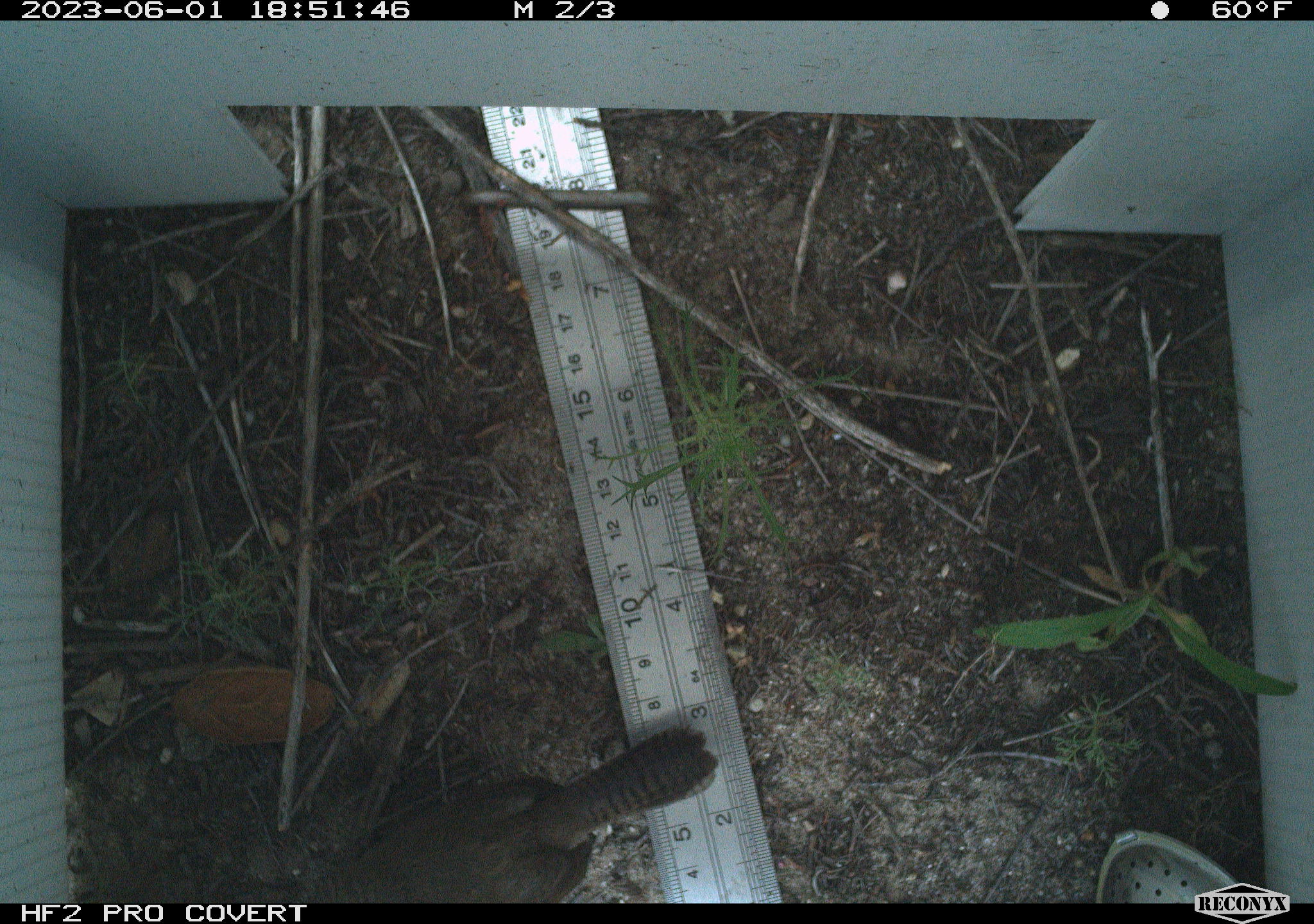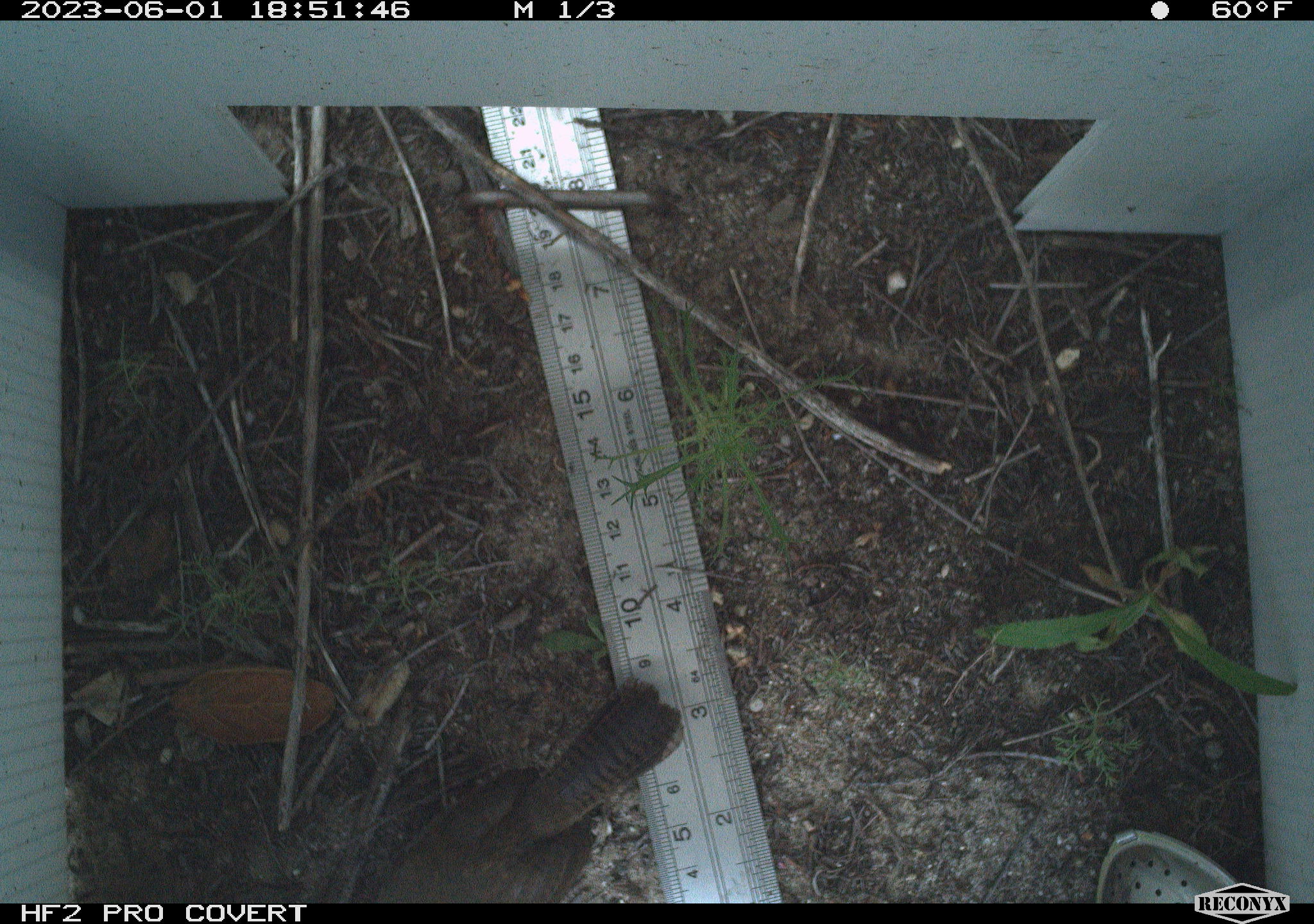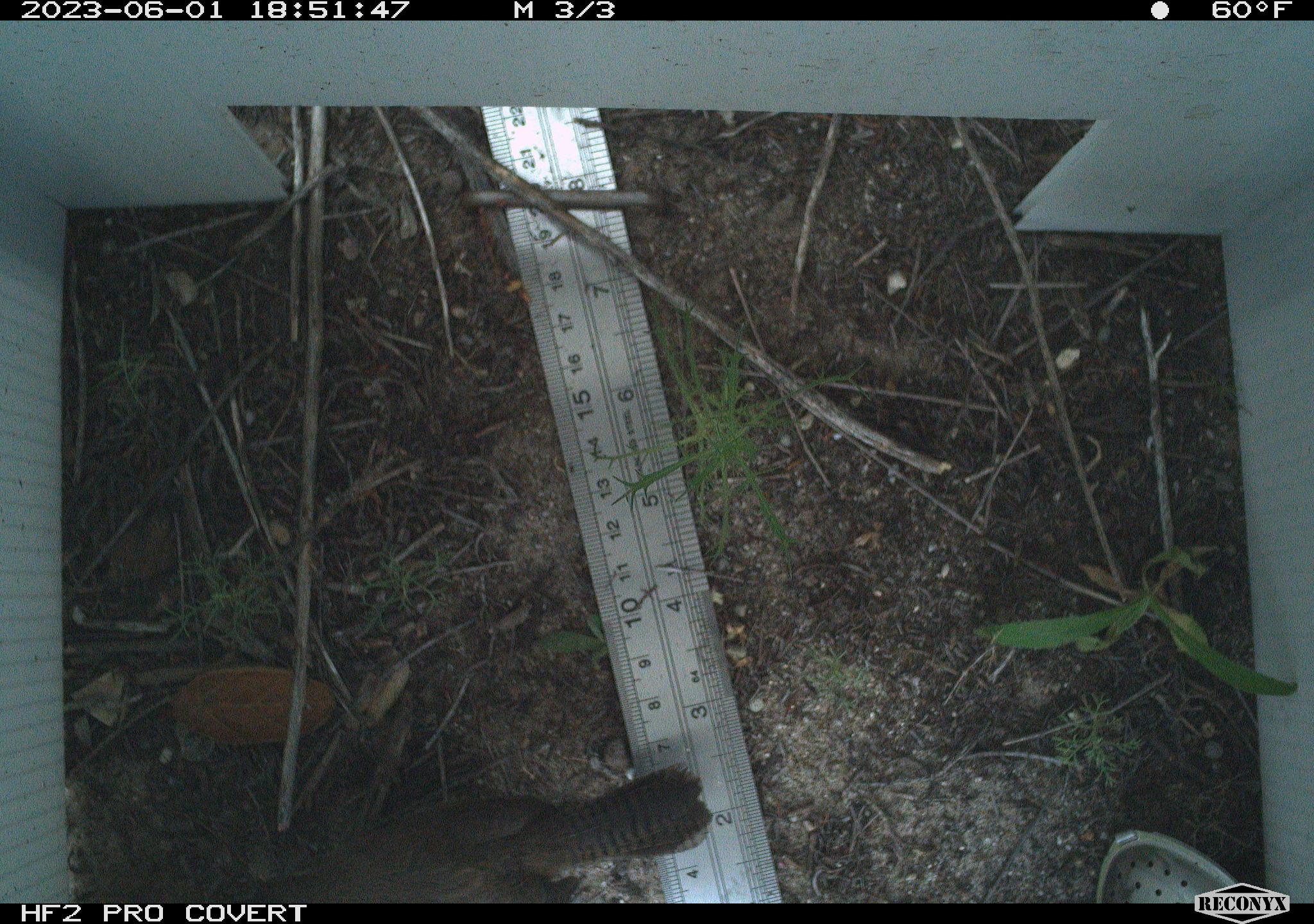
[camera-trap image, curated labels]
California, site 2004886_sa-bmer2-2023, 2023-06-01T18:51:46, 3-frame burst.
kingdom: Animalia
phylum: Chordata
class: Aves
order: Passeriformes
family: Troglodytidae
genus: Thryomanes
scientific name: Thryomanes bewickii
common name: bewick's wren